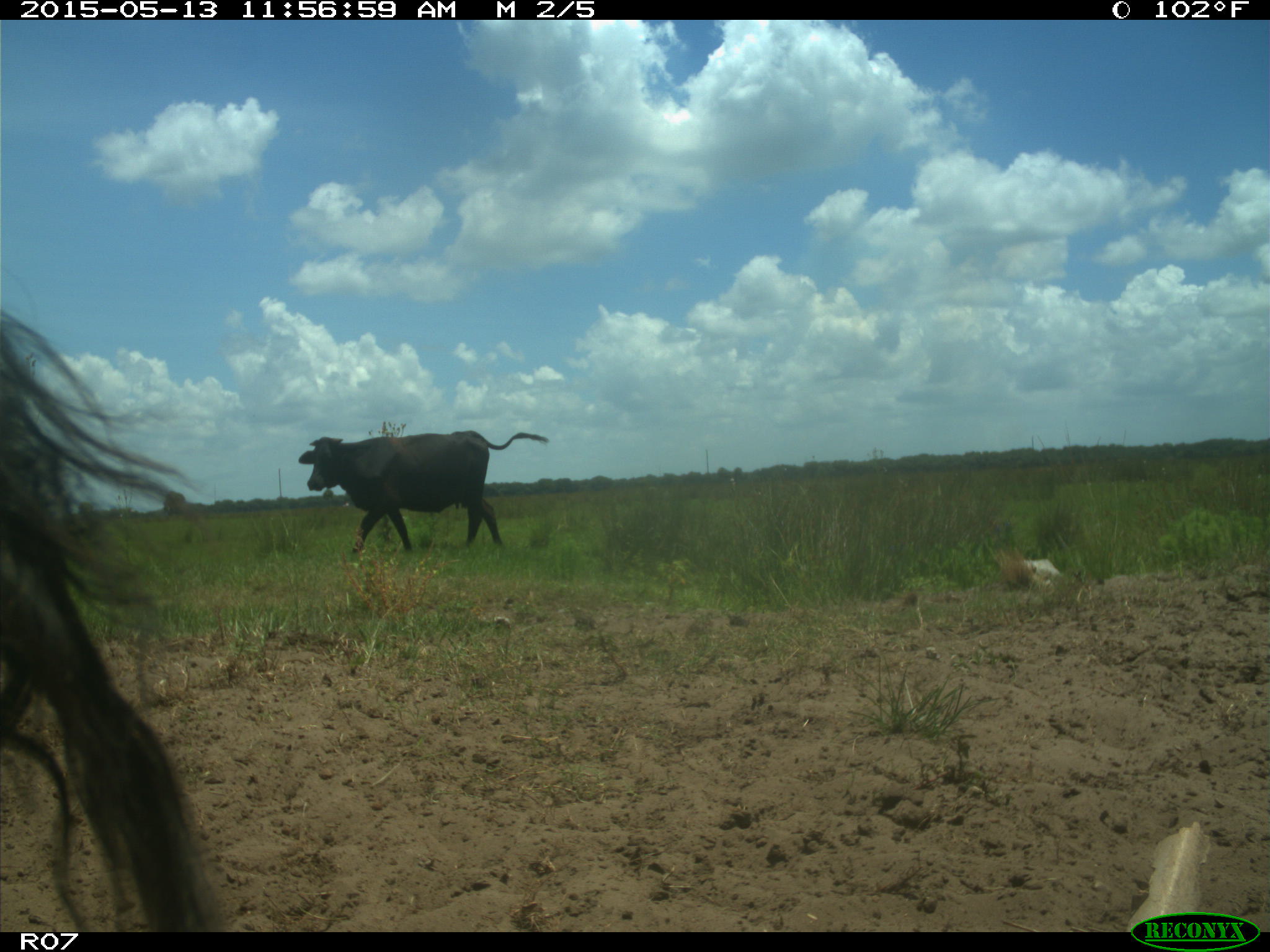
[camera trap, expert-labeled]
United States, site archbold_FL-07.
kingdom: Animalia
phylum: Chordata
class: Mammalia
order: Artiodactyla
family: Bovidae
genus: Bos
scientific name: Bos taurus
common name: domestic cow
Bos taurus (domestic cow).